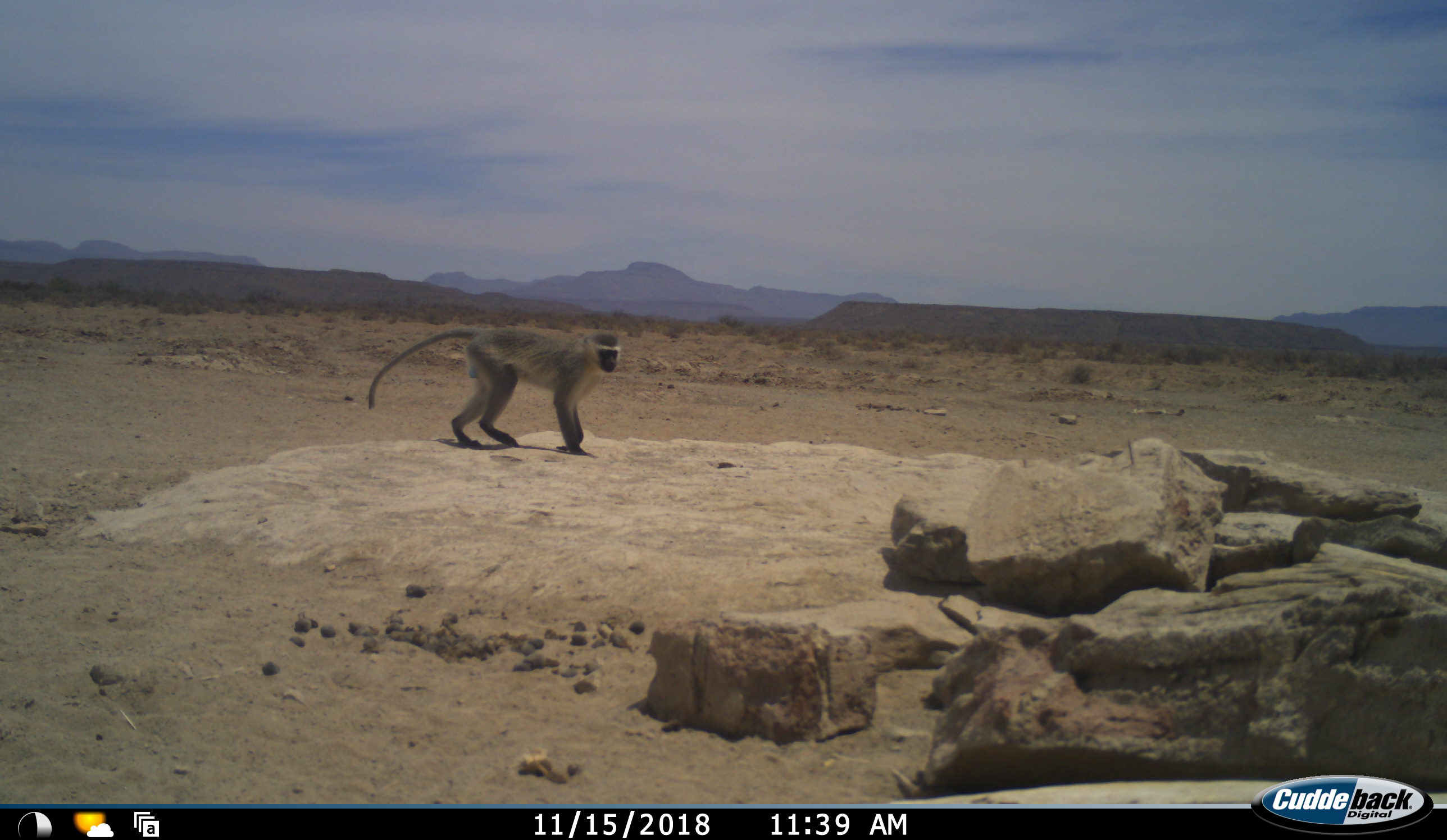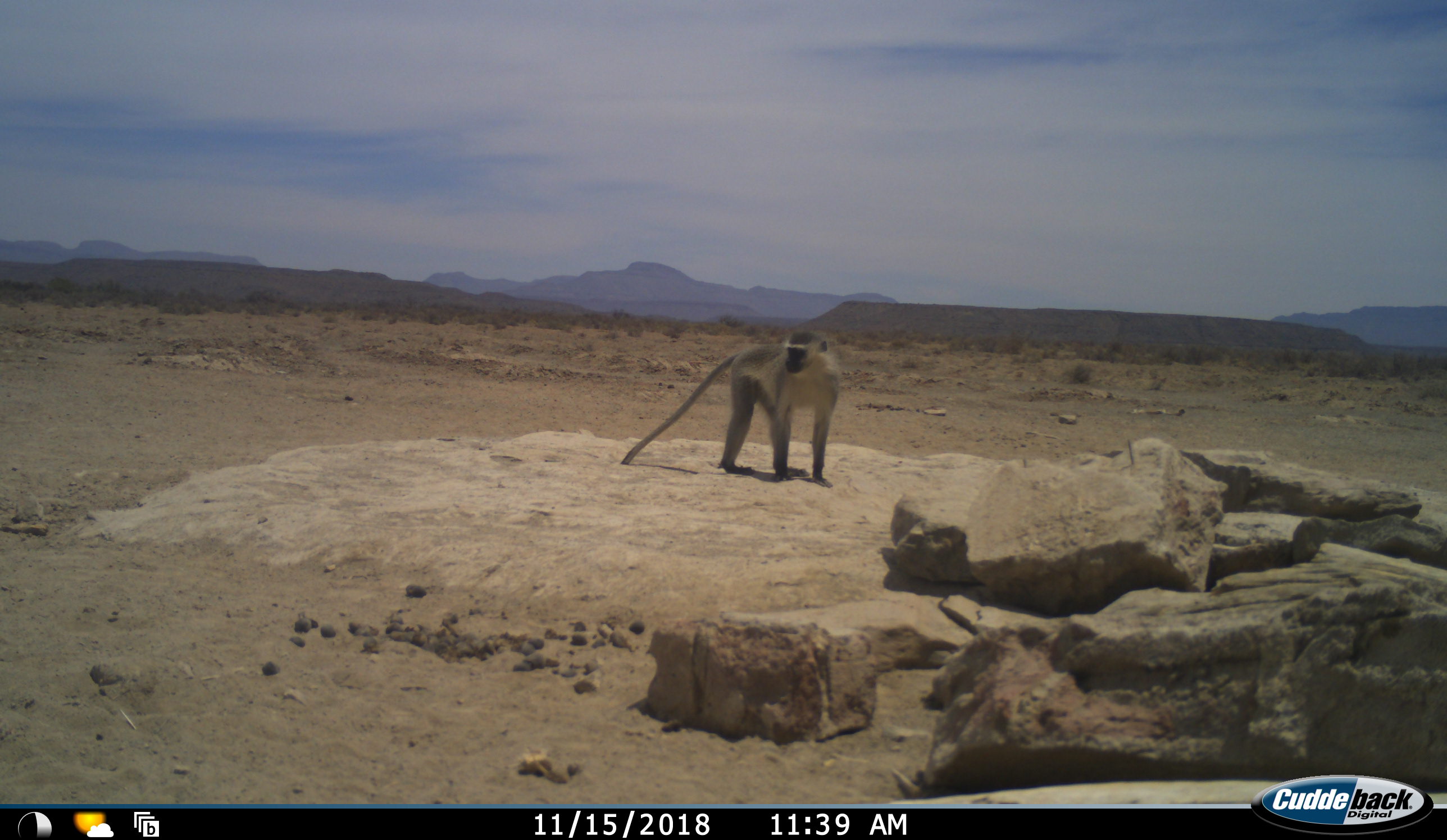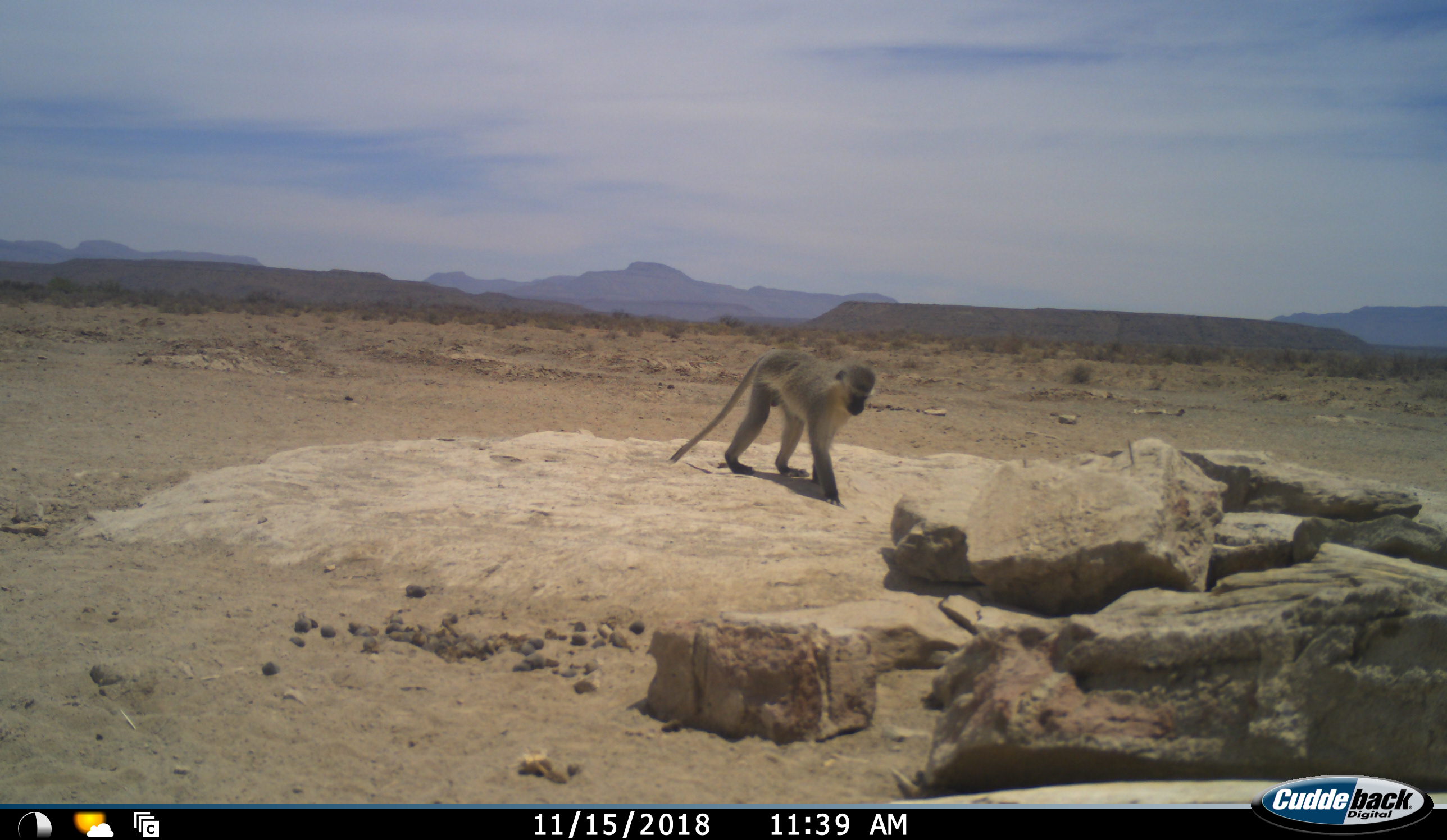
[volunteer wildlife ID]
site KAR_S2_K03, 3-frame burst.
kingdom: Animalia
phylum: Chordata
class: Mammalia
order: Primates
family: Cercopithecidae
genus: Chlorocebus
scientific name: Chlorocebus pygerythrus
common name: vervet monkey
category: monkeyvervet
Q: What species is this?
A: Monkeyvervet (vervet monkey) (Chlorocebus pygerythrus).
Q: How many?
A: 1.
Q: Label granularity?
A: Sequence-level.